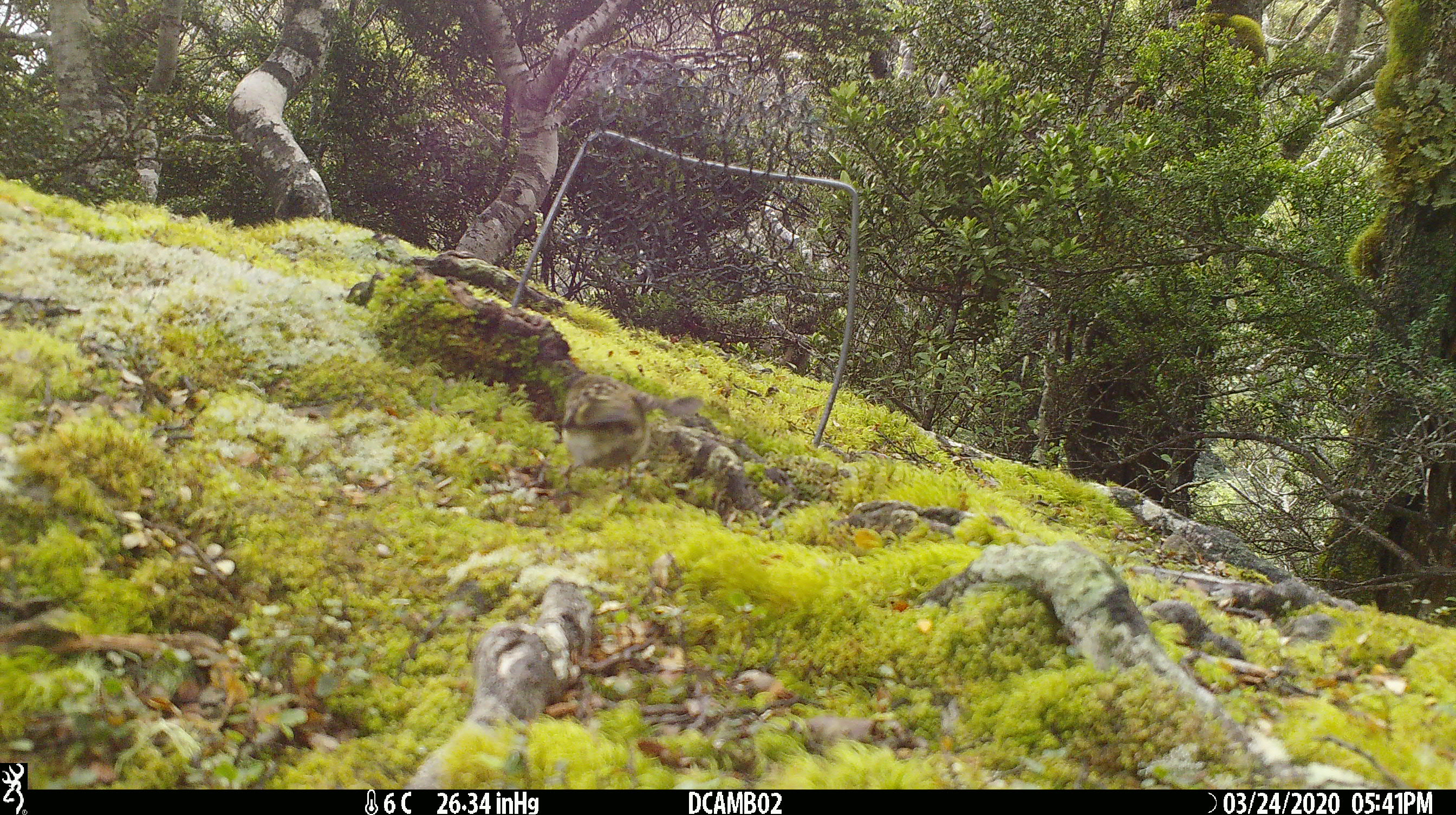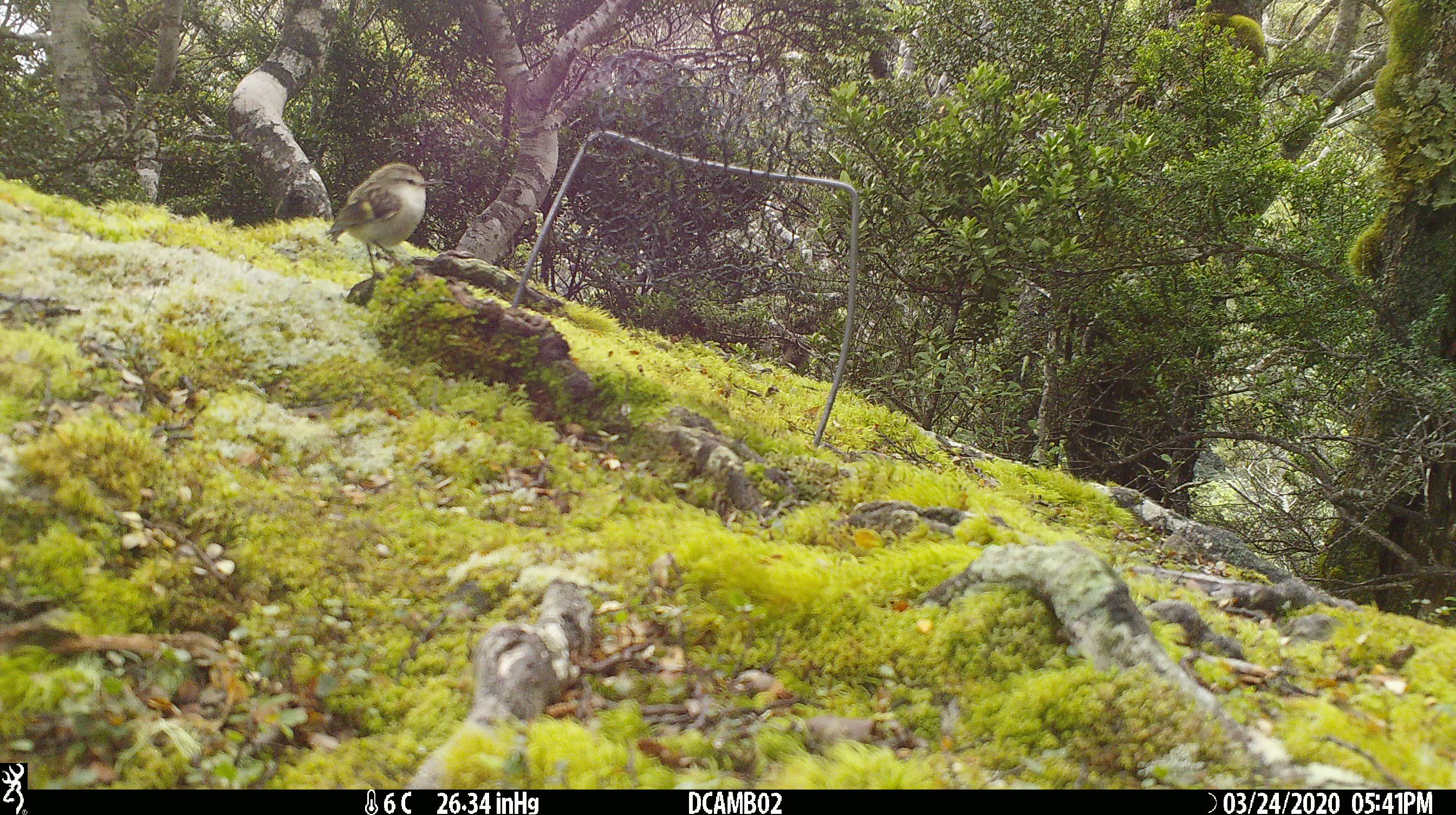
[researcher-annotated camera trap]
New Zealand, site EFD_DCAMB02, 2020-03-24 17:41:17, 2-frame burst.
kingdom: Animalia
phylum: Chordata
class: Aves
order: Passeriformes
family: Acanthisittidae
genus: Acanthisitta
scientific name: Acanthisitta chloris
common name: rifleman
Rifleman (Acanthisitta chloris).